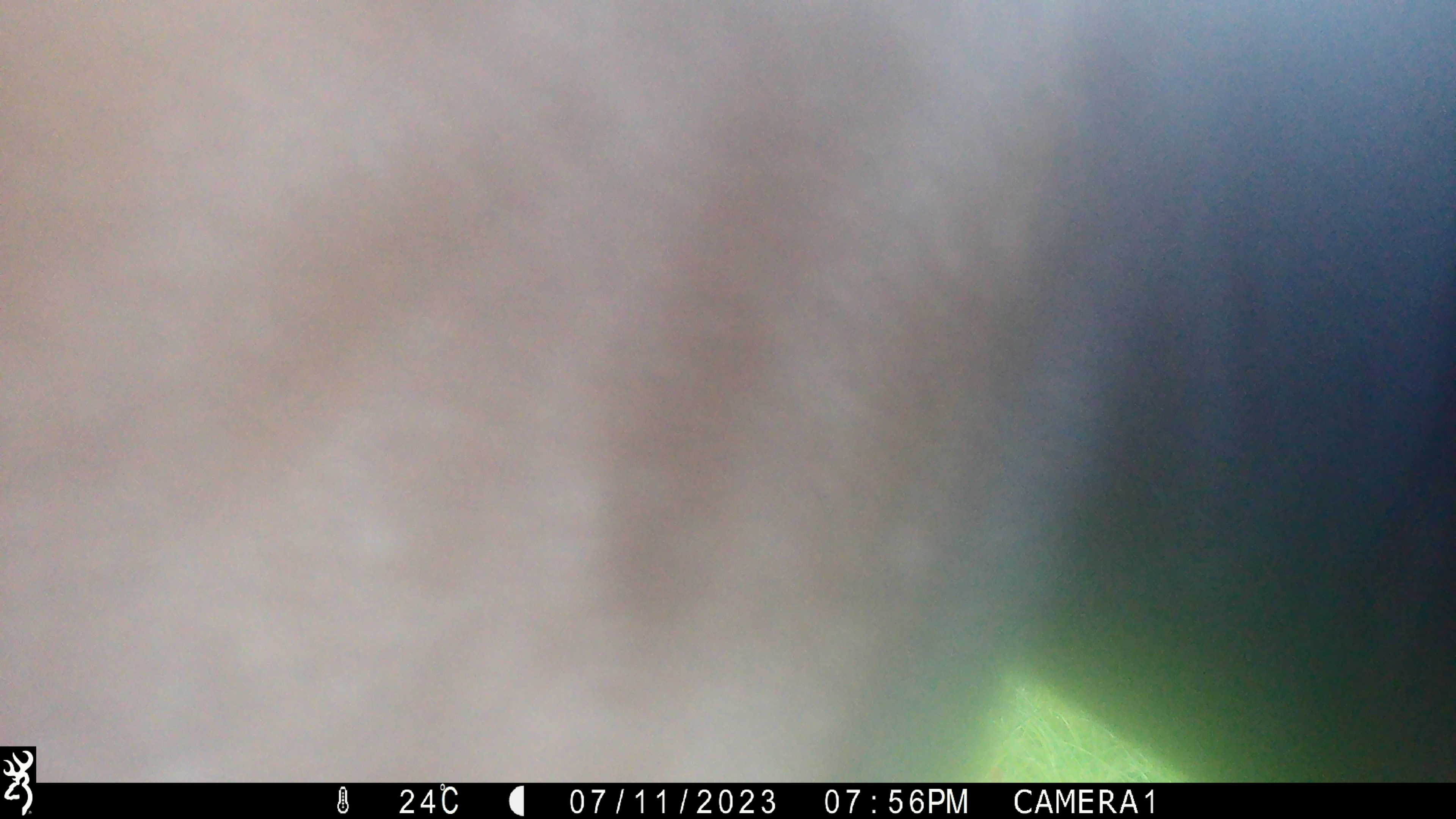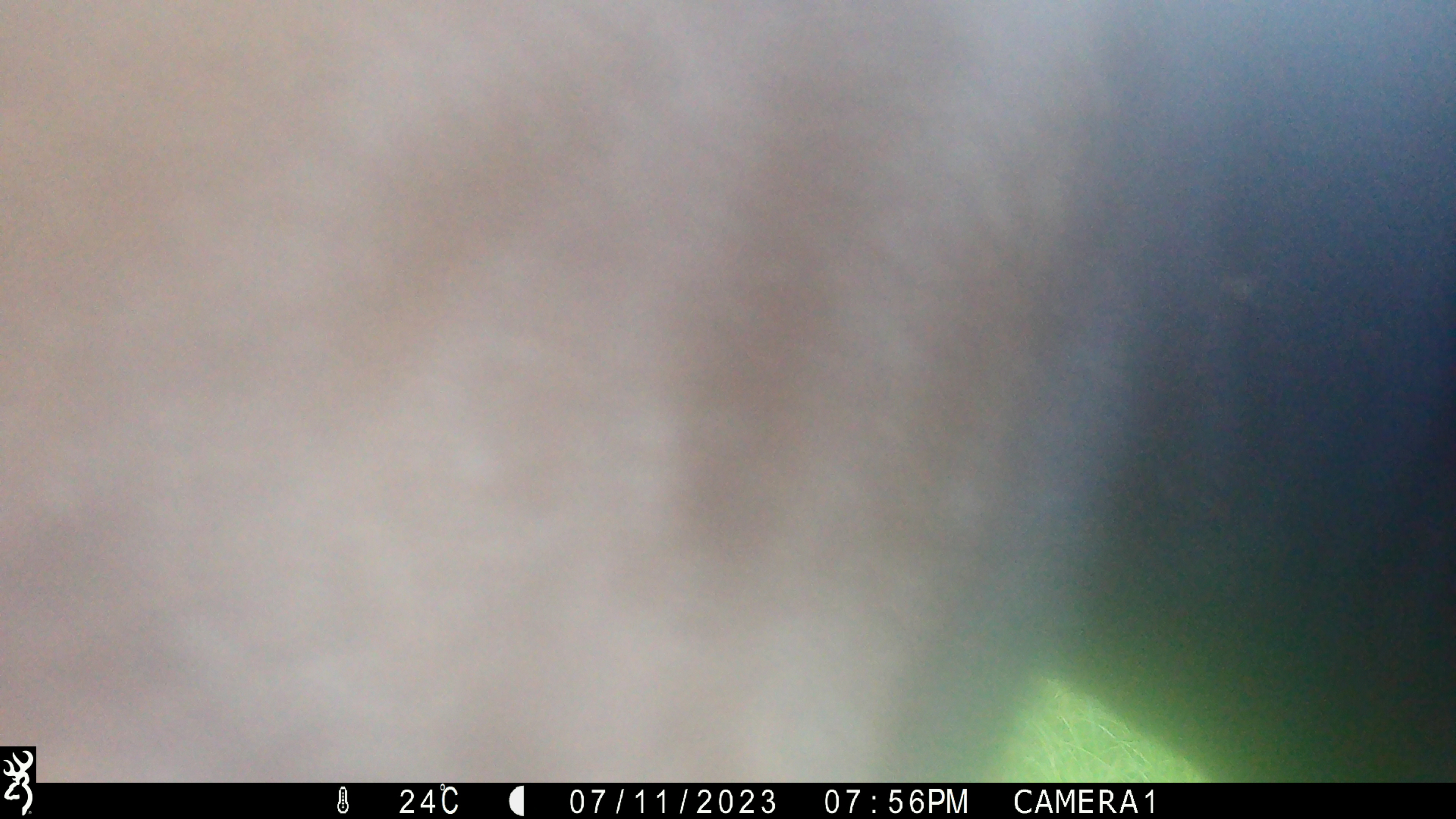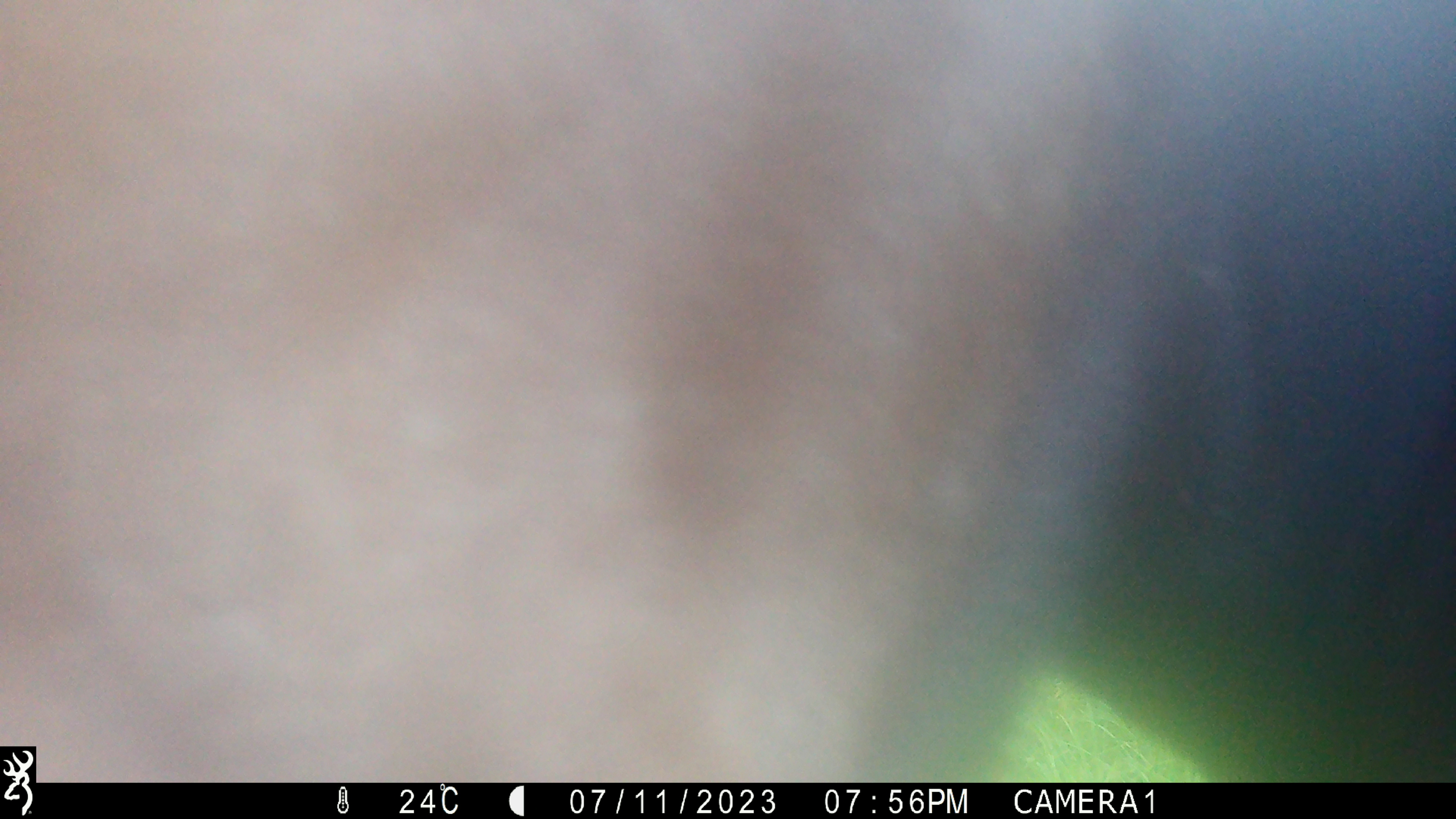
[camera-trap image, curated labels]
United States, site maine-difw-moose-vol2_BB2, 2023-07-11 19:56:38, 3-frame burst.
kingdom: Animalia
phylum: Chordata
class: Mammalia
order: Artiodactyla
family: Cervidae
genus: Alces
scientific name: Alces alces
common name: moose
Moose (Alces alces).